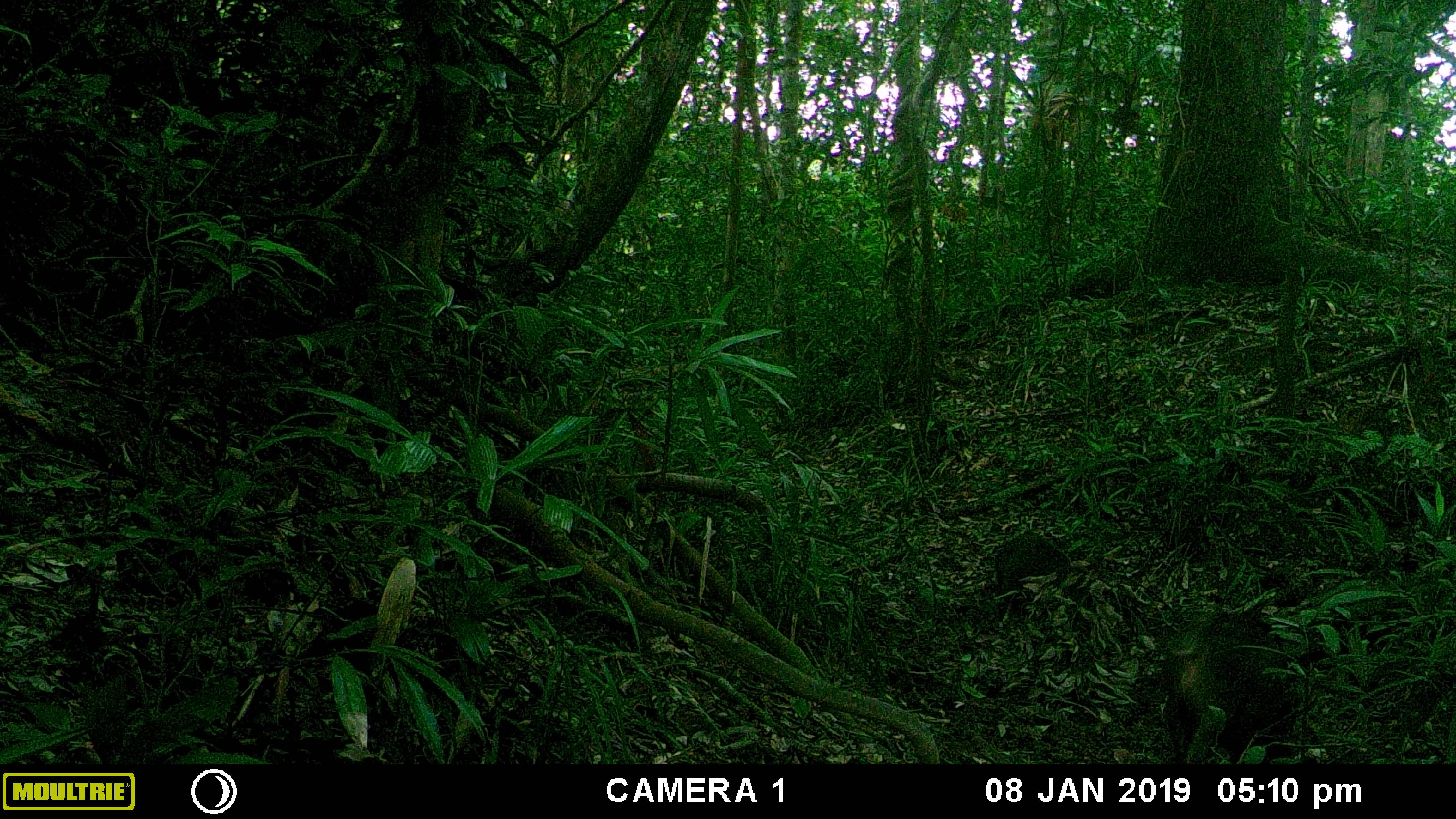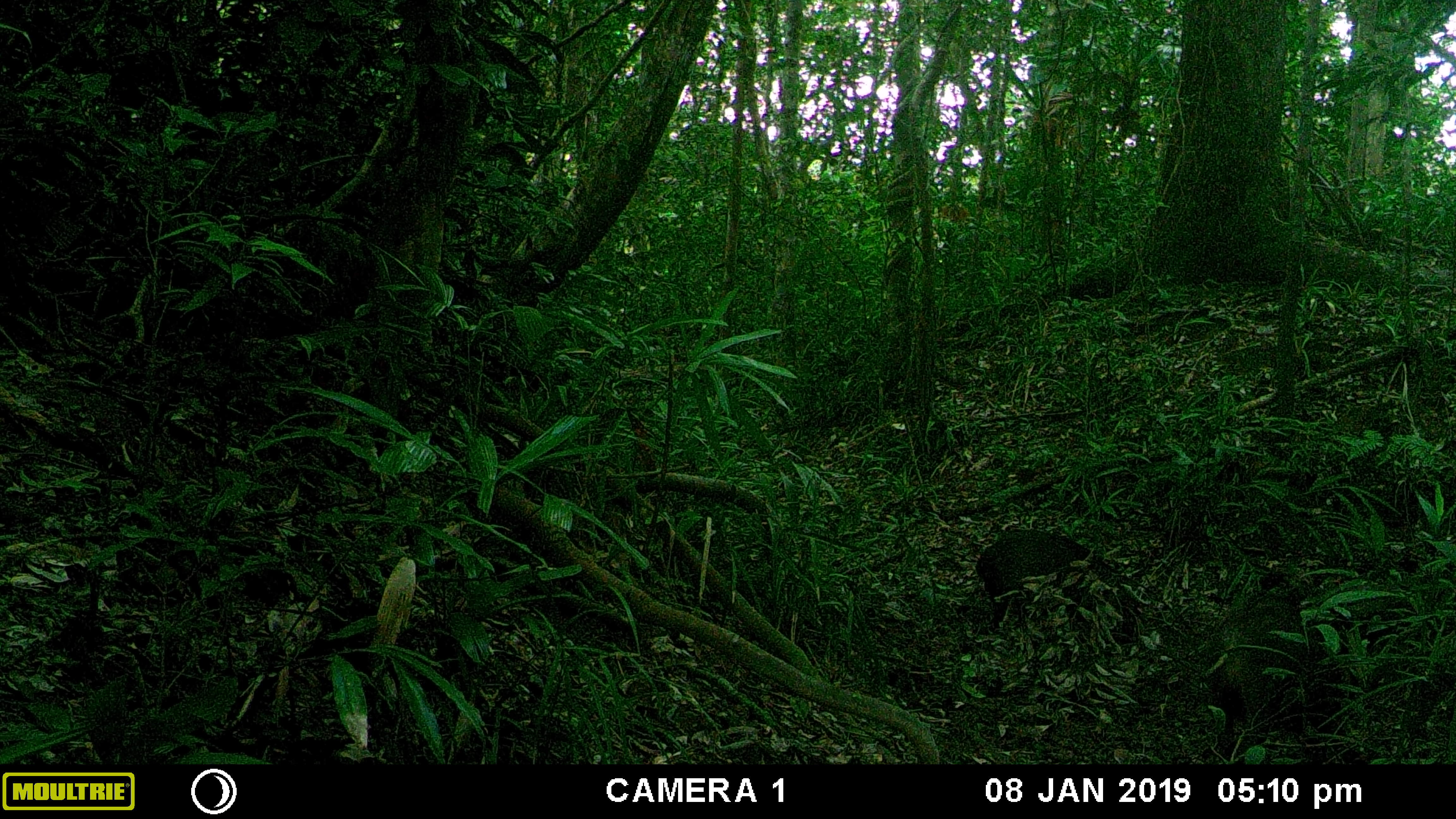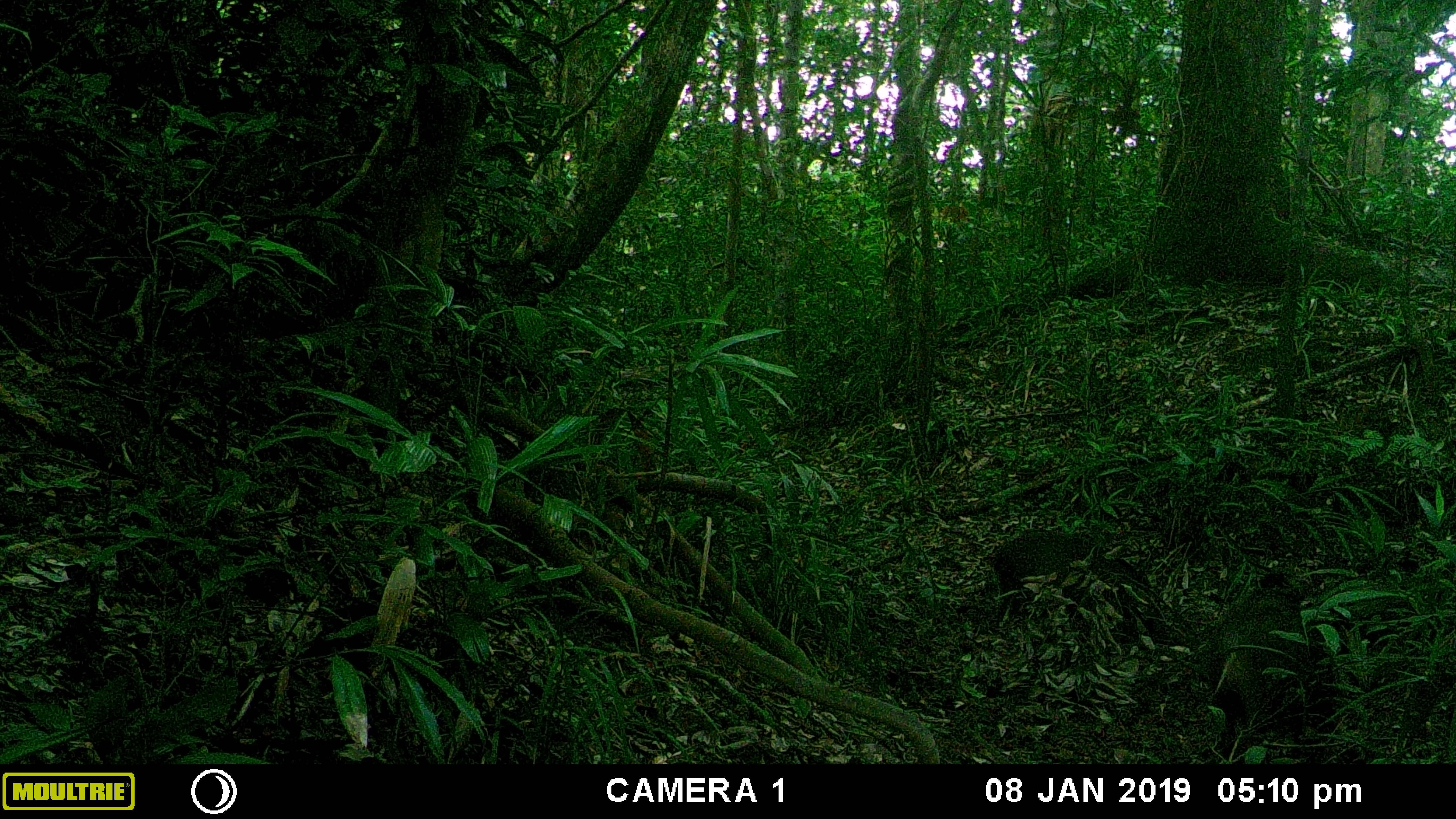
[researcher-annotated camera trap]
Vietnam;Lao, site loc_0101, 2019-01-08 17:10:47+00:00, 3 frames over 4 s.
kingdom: Animalia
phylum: Chordata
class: Mammalia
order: Artiodactyla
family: Suidae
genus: Sus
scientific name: Sus scrofa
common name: eurasian wild pig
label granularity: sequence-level